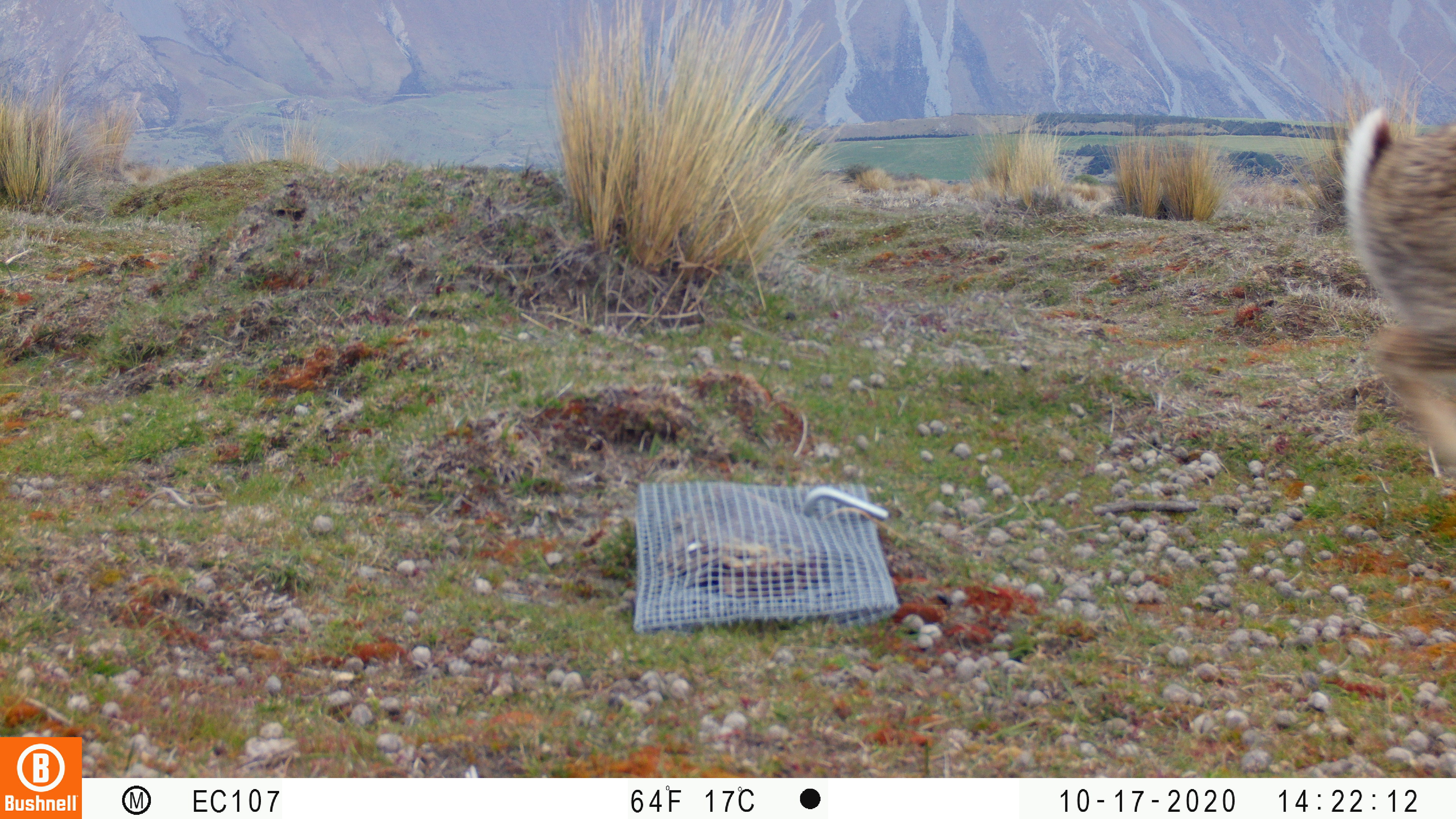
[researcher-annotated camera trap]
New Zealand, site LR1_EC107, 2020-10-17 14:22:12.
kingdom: Animalia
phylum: Chordata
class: Mammalia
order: Lagomorpha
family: Leporidae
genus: Oryctolagus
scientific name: Oryctolagus cuniculus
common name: european rabbit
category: rabbit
Rabbit (european rabbit) (Oryctolagus cuniculus).